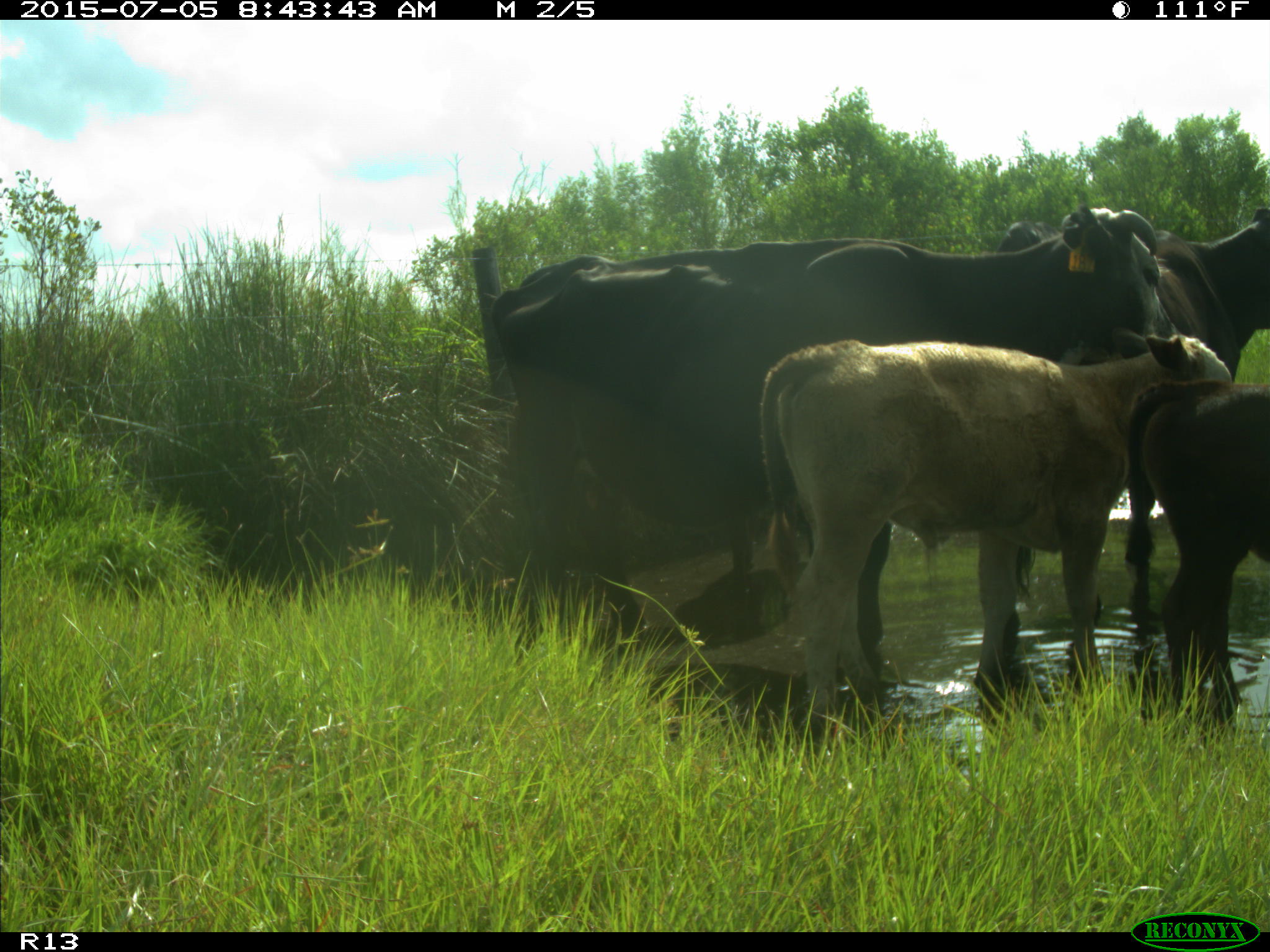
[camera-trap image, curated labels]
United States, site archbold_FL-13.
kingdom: Animalia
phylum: Chordata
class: Mammalia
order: Artiodactyla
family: Bovidae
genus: Bos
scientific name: Bos taurus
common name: domestic cow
Bos taurus (domestic cow).